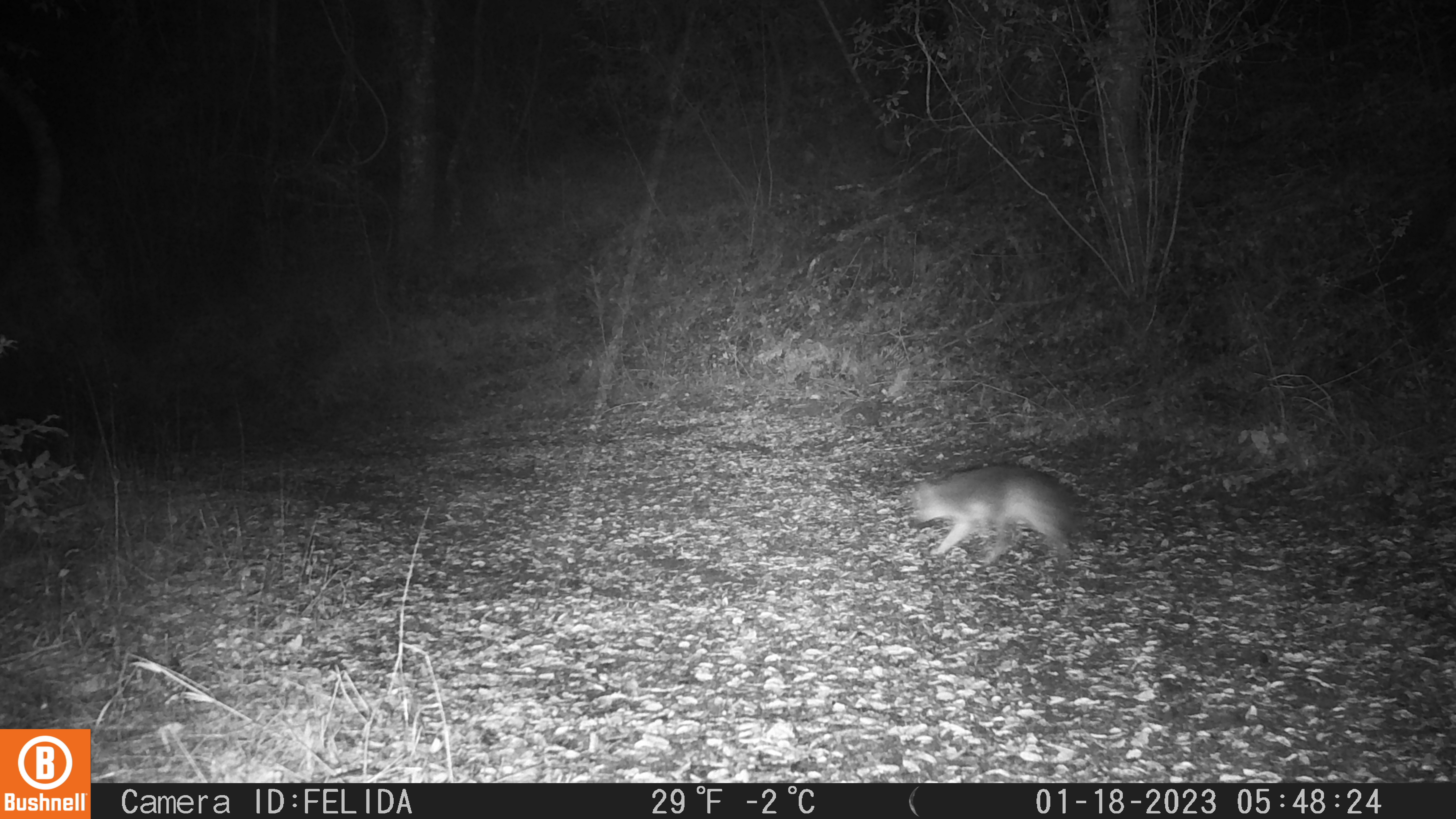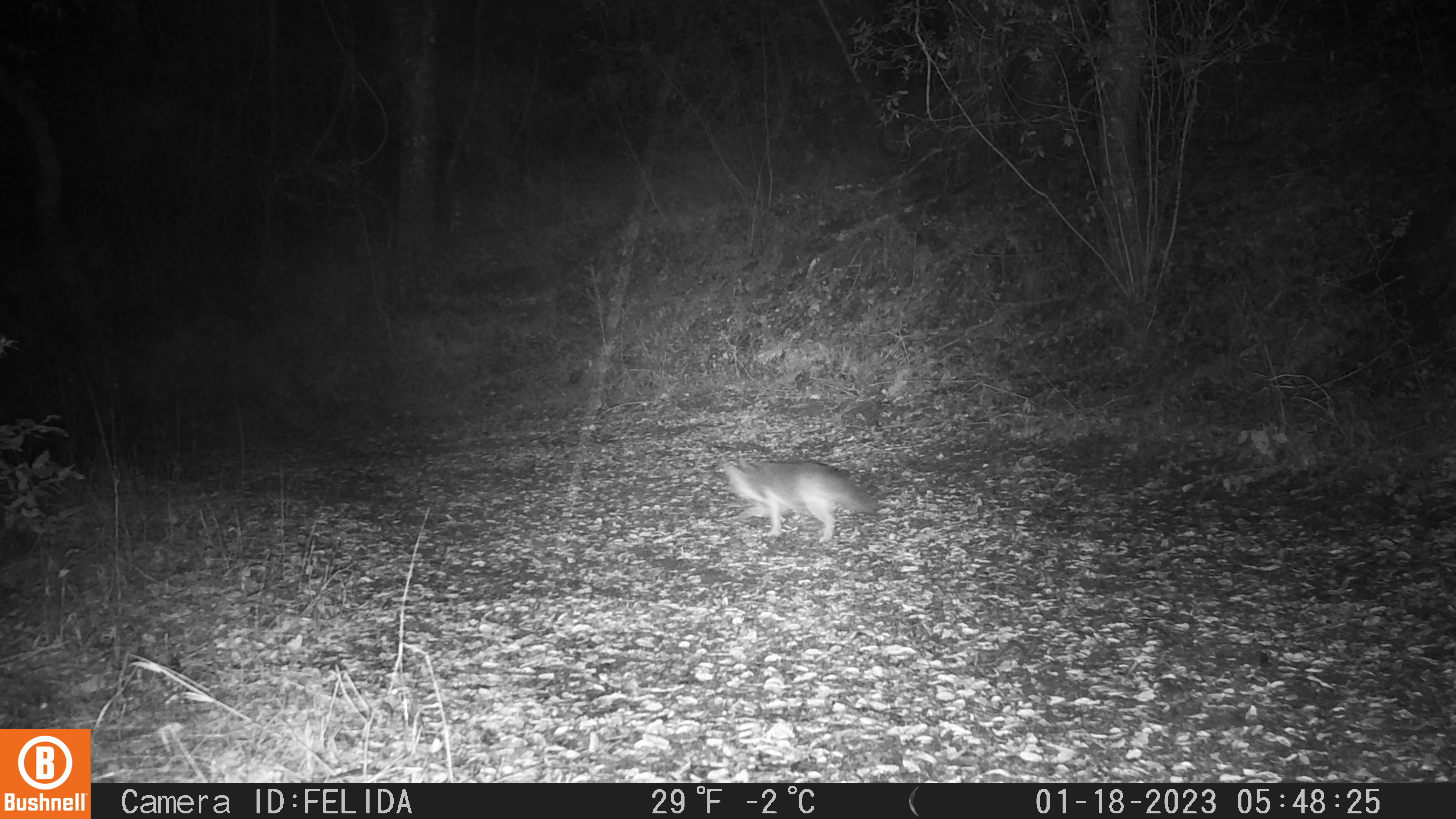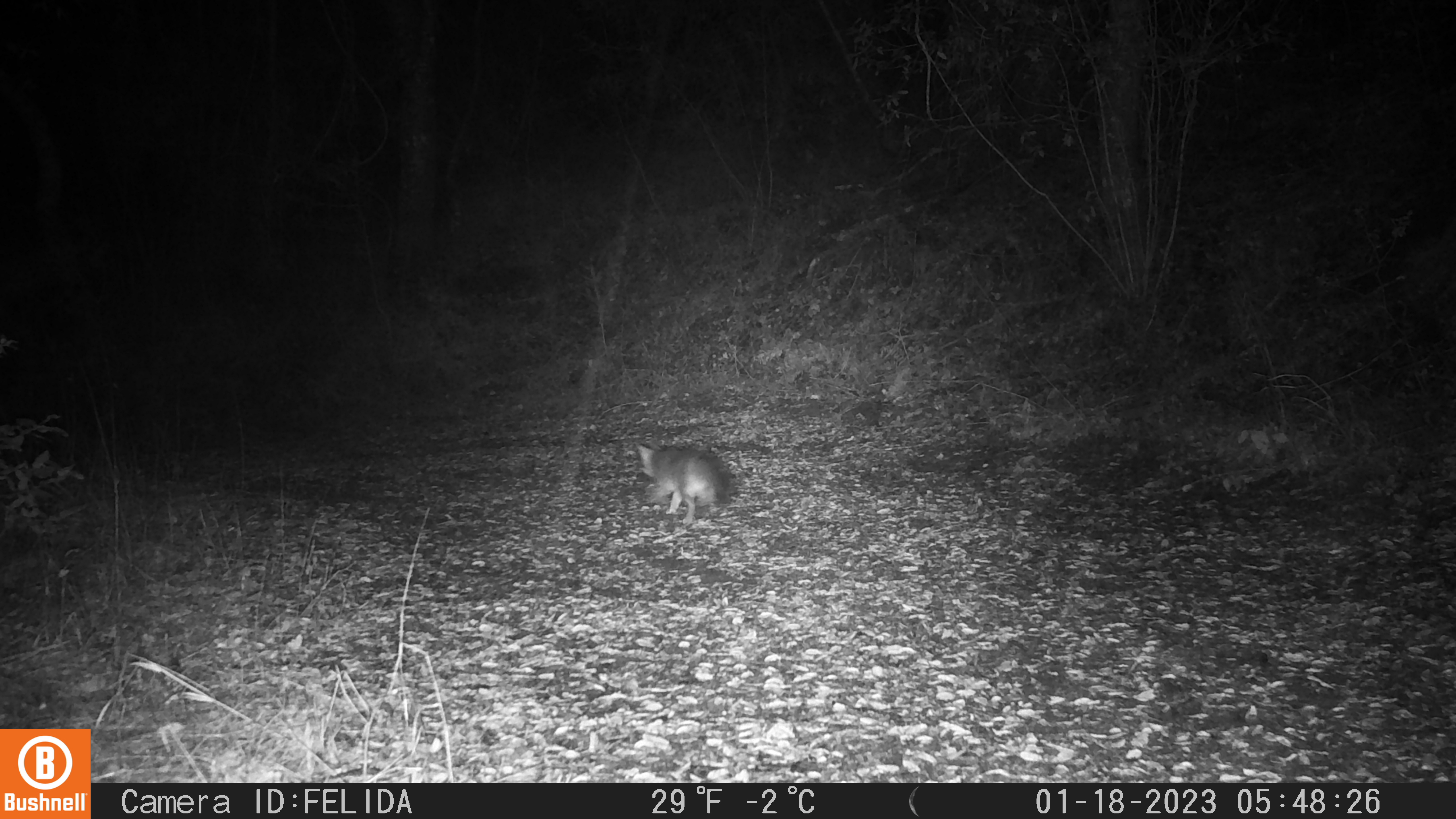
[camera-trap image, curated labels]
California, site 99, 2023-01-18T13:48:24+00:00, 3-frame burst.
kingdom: Animalia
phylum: Chordata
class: Mammalia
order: Carnivora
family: Canidae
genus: Urocyon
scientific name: Urocyon cinereoargenteus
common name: gray fox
Gray fox (Urocyon cinereoargenteus).